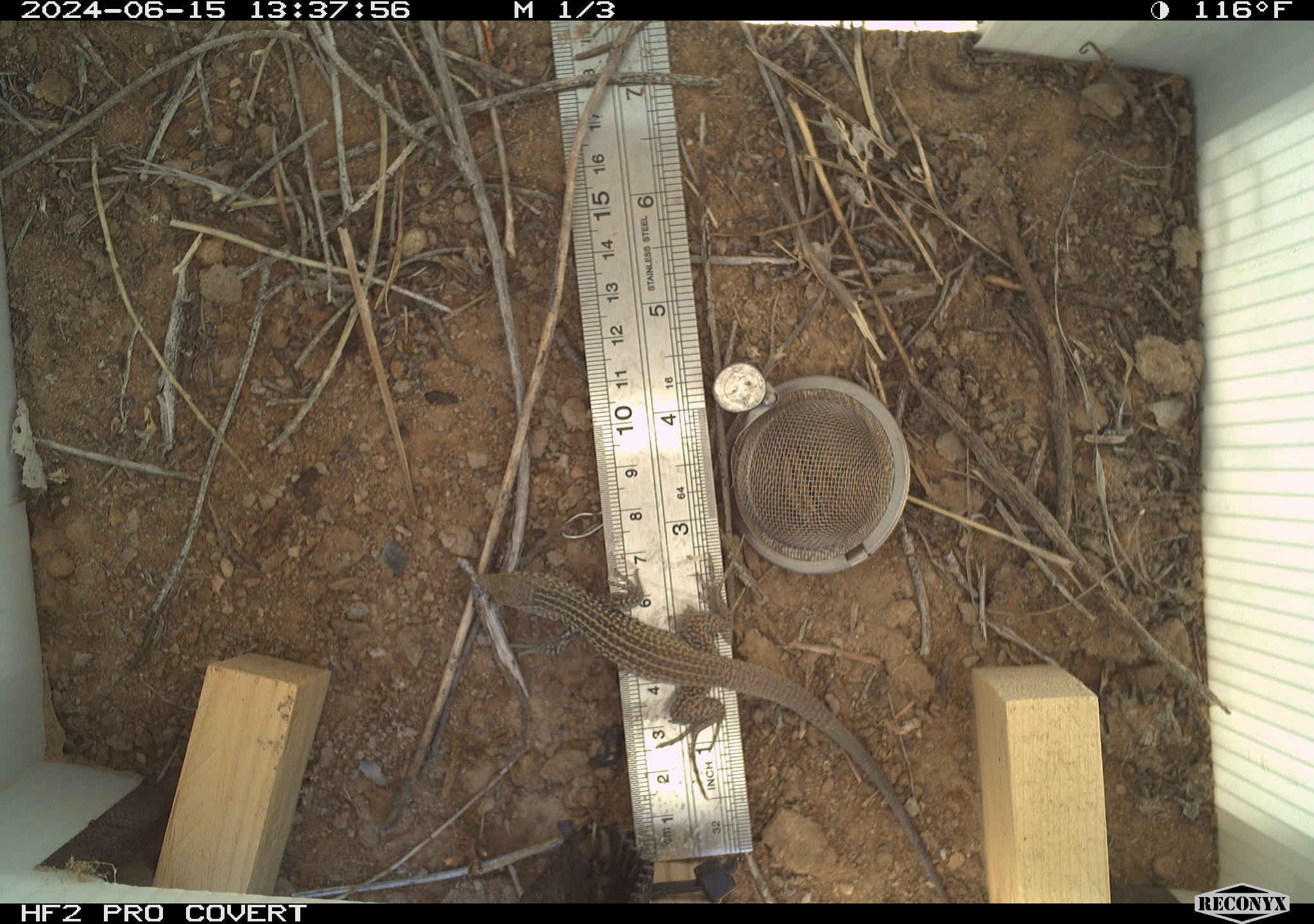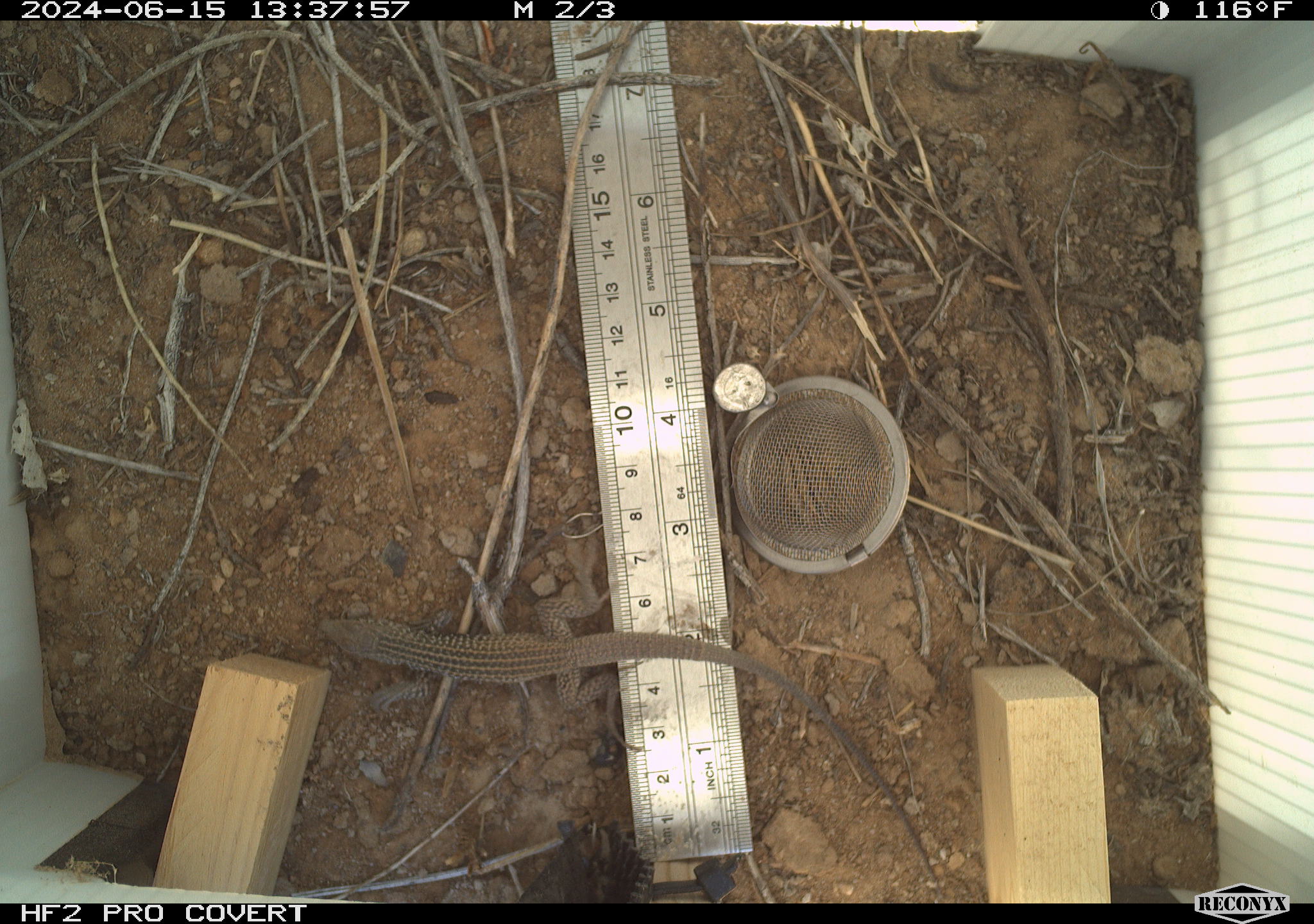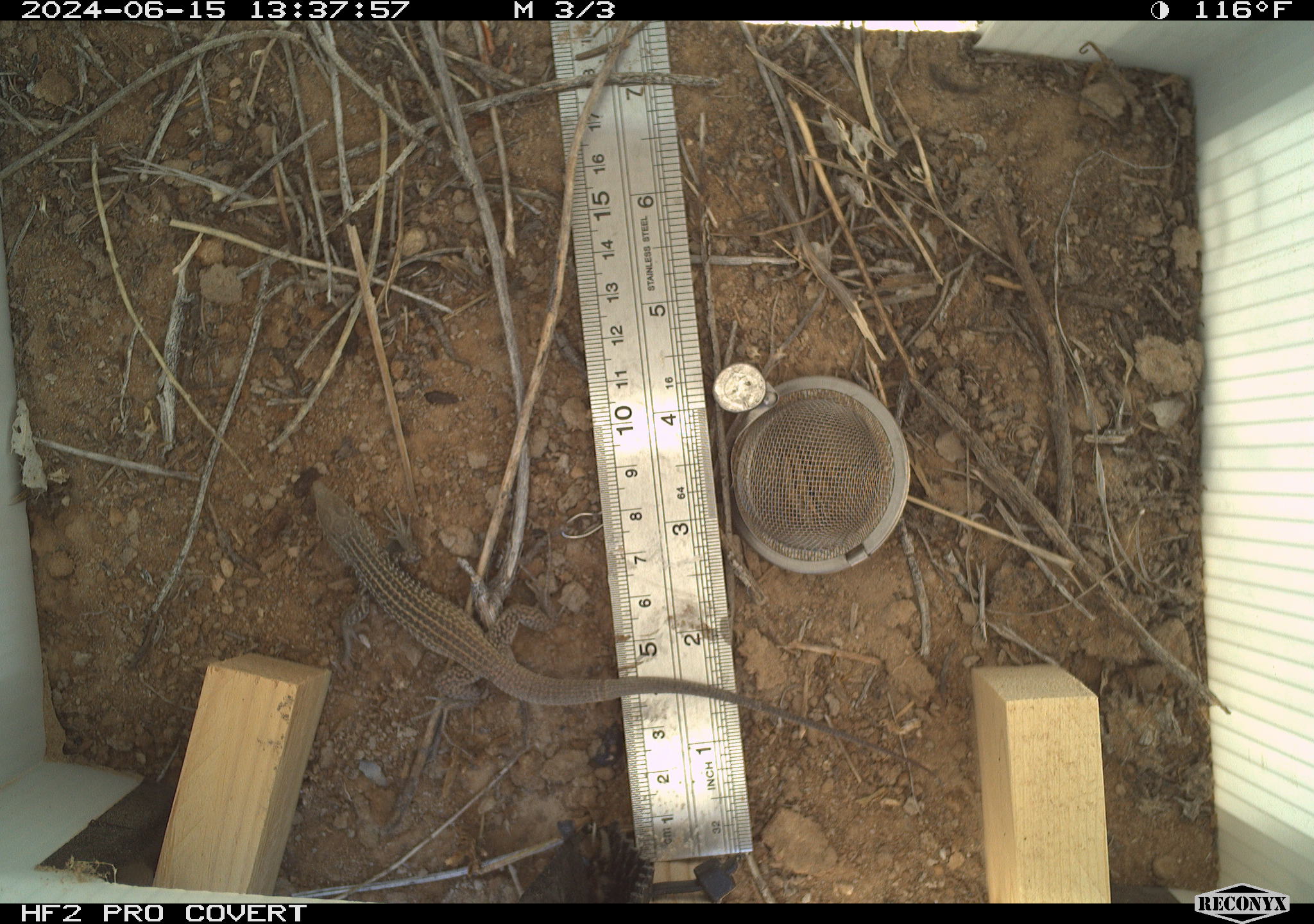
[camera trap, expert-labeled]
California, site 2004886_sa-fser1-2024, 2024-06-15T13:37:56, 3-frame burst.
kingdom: Animalia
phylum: Chordata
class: Reptilia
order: Squamata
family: Teiidae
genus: Aspidoscelis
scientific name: Aspidoscelis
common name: whiptail lizards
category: aspidoscelis species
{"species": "aspidoscelis species (whiptail lizards) (Aspidoscelis)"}